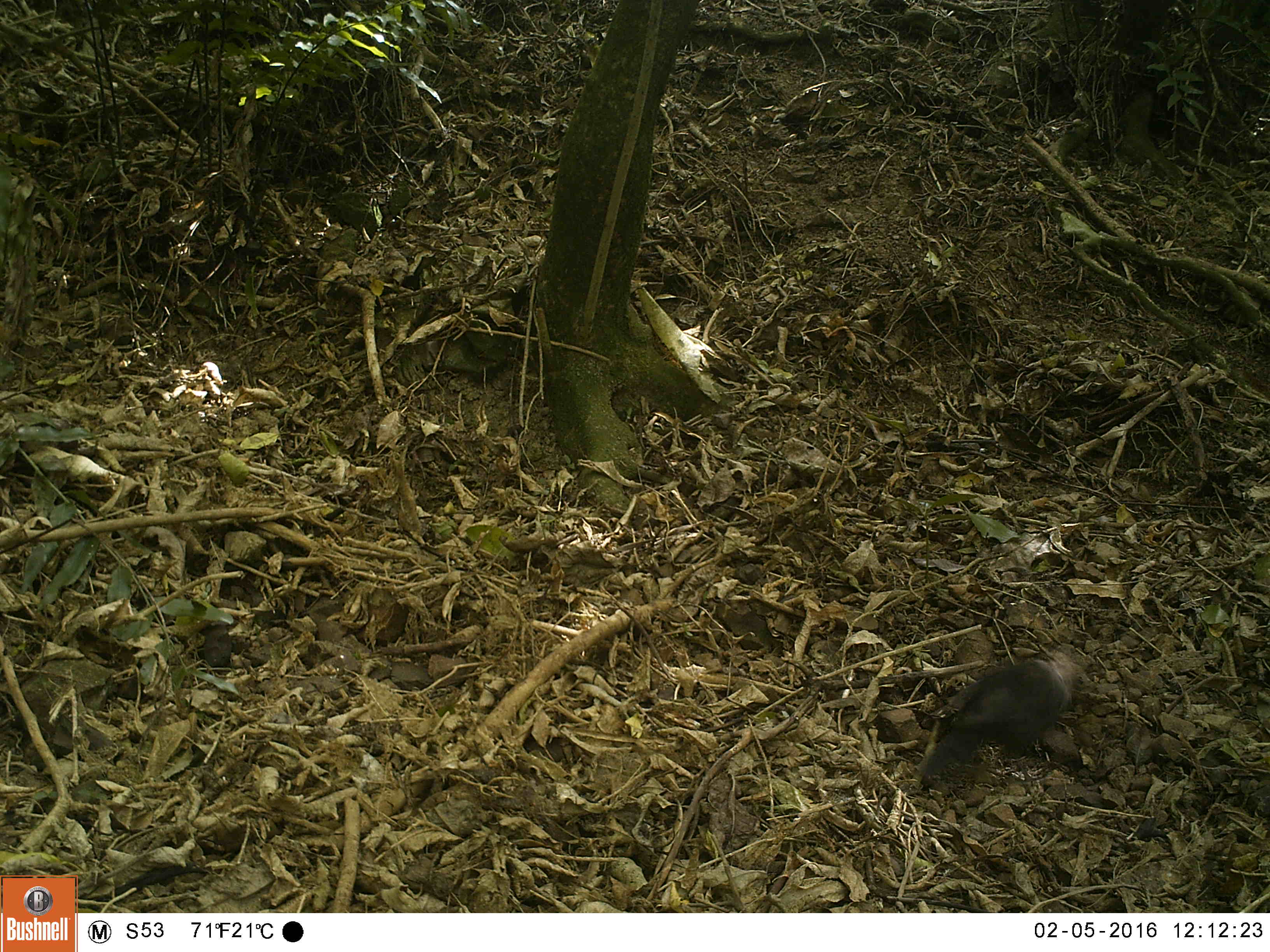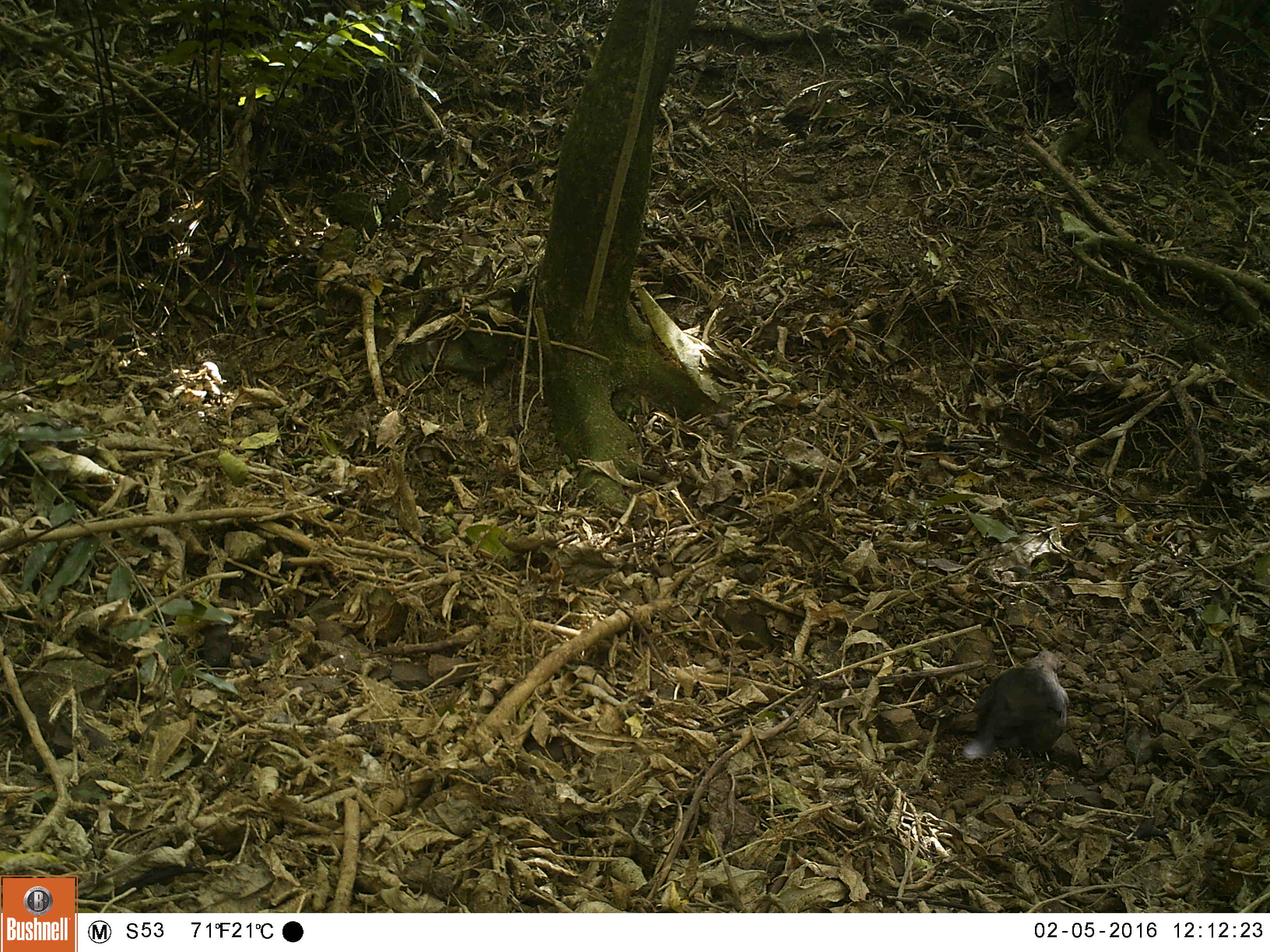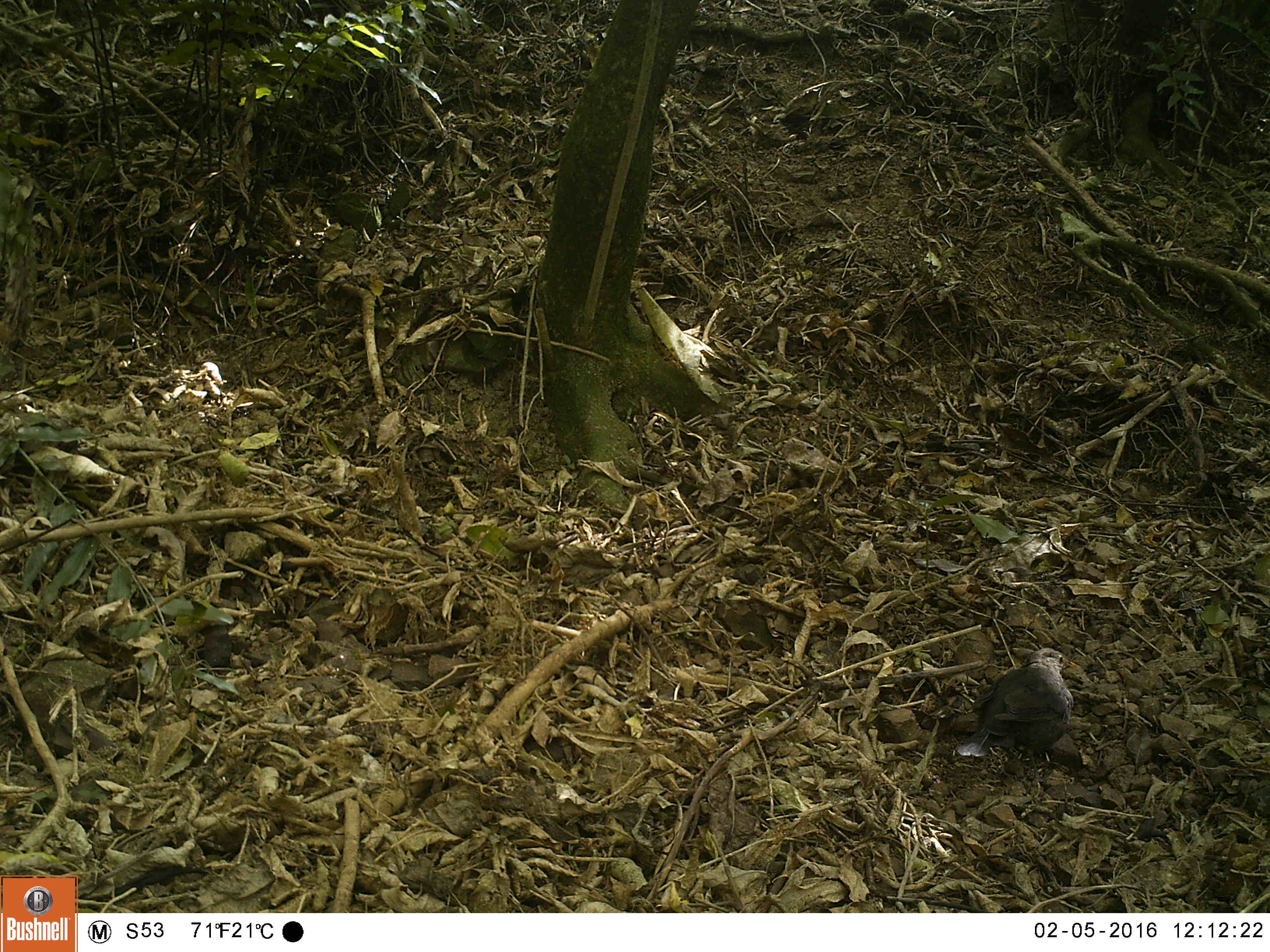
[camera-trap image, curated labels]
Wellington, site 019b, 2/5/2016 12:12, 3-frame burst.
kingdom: Animalia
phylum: Chordata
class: Aves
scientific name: Aves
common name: bird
Bird (Aves).